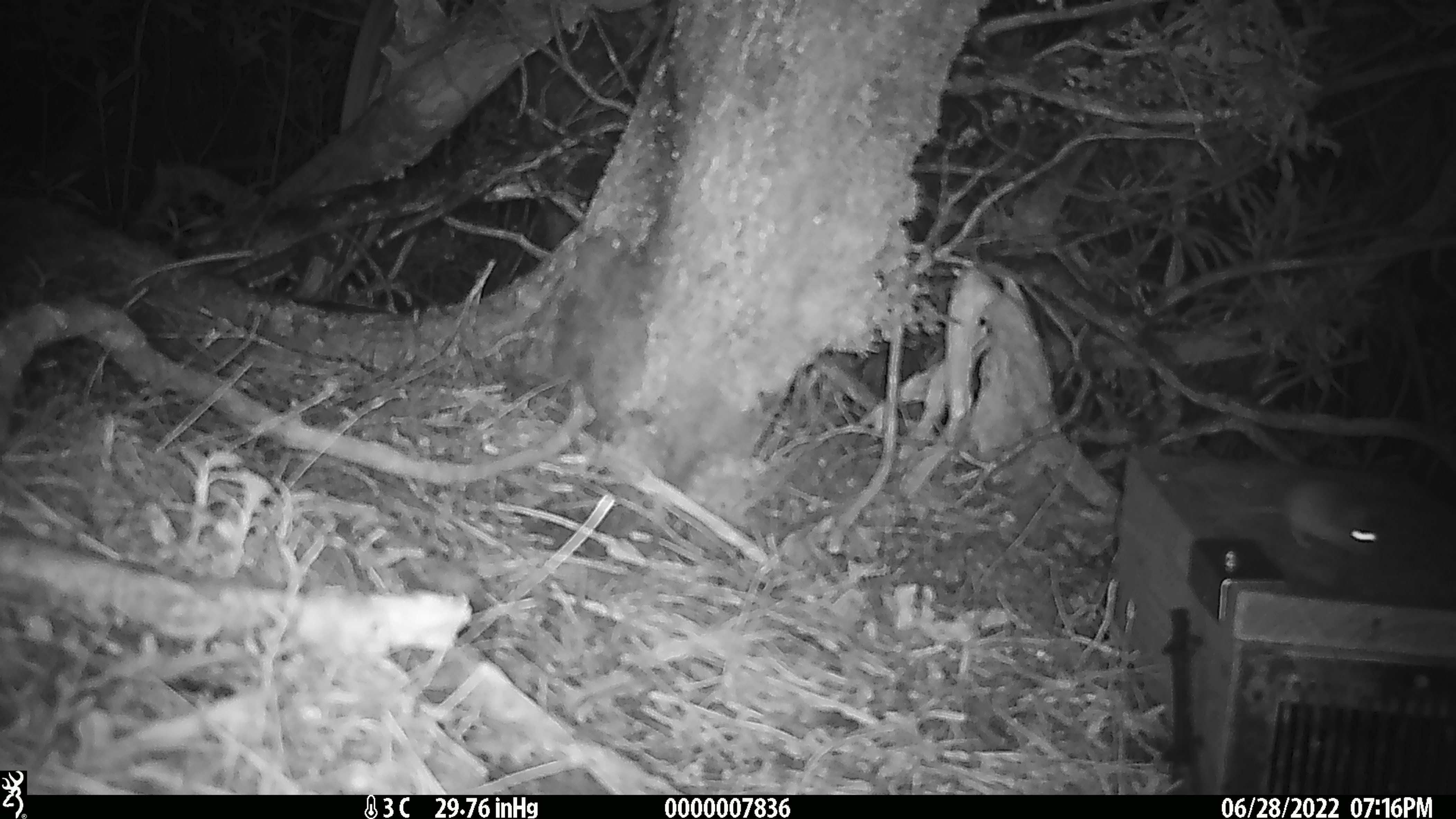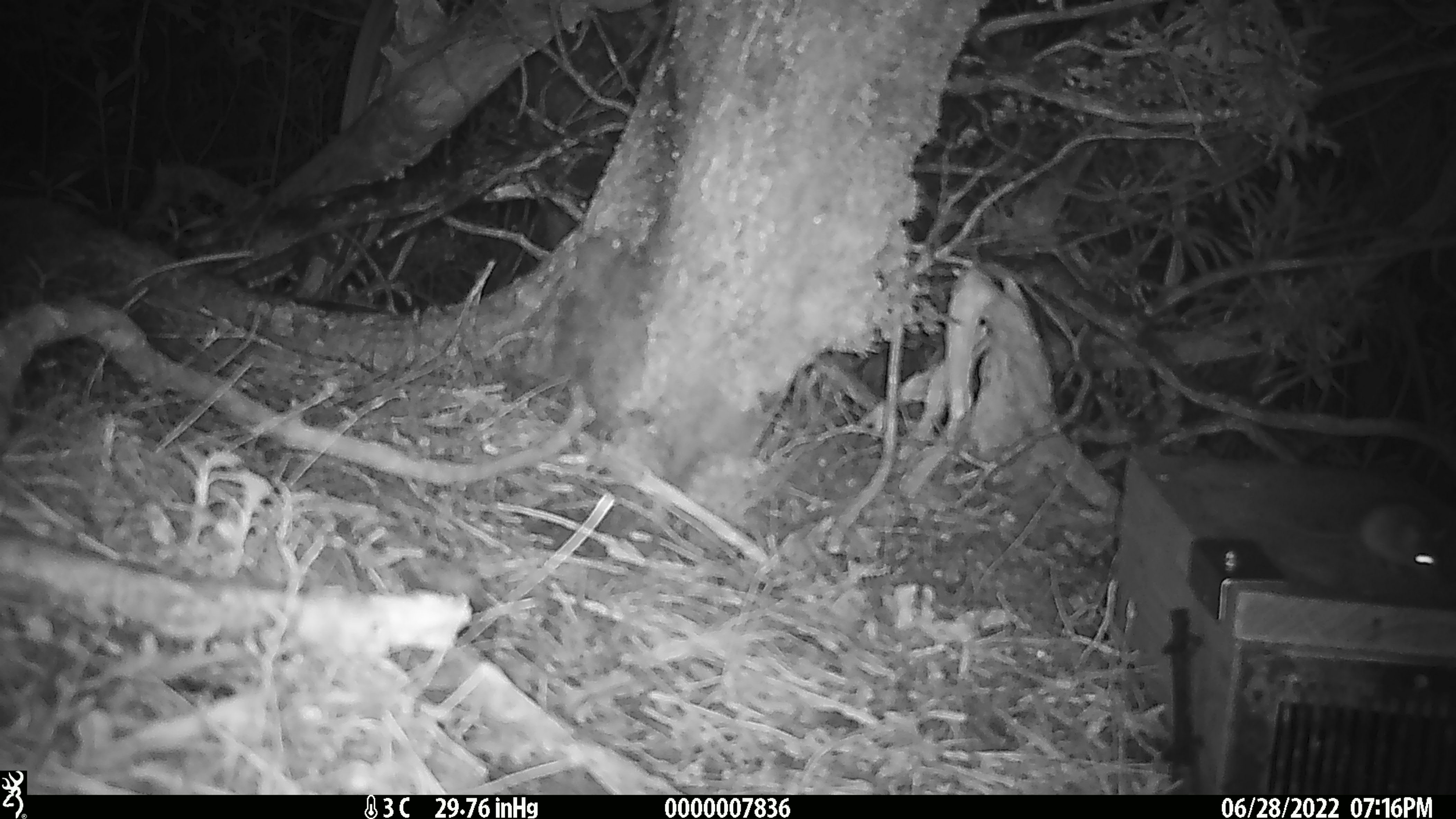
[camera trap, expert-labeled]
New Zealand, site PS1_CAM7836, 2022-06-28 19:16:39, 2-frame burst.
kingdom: Animalia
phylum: Chordata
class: Mammalia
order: Rodentia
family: Muridae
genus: Mus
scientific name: Mus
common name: mouse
Mouse (Mus).